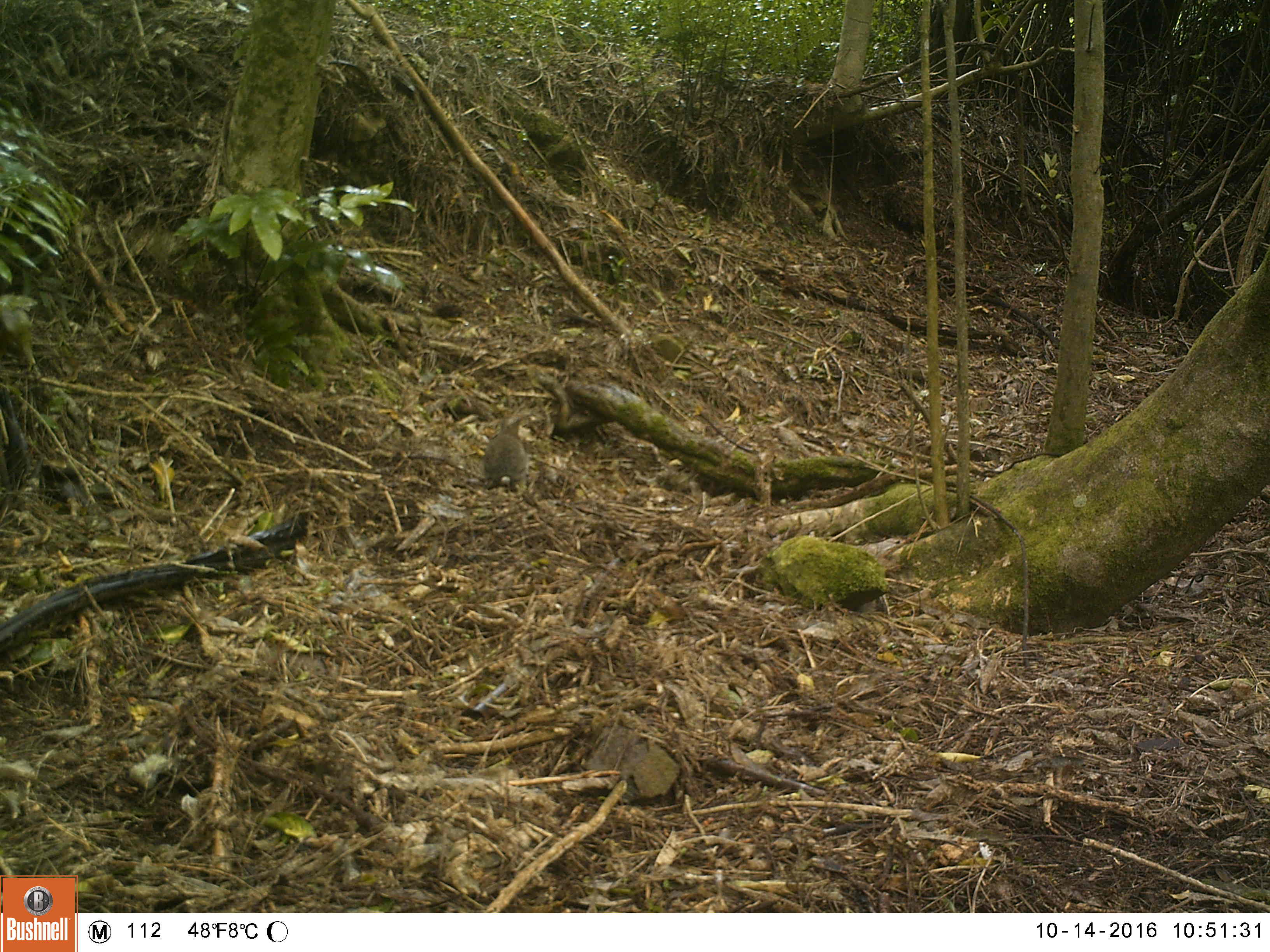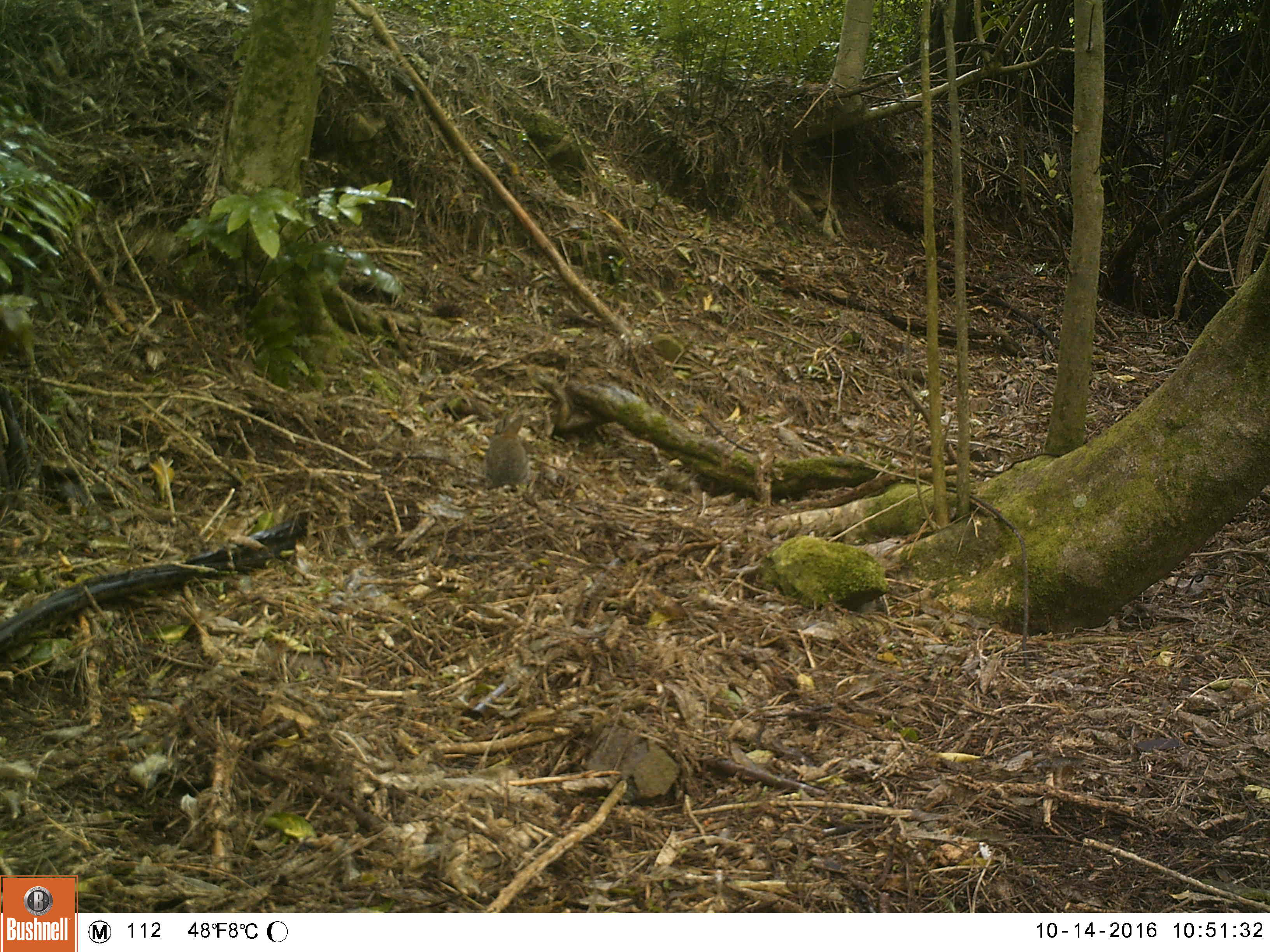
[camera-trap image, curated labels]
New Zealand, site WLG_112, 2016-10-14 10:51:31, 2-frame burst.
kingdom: Animalia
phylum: Chordata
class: Mammalia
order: Lagomorpha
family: Leporidae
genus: Oryctolagus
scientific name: Oryctolagus cuniculus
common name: european rabbit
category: rabbit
Rabbit (european rabbit) (Oryctolagus cuniculus).